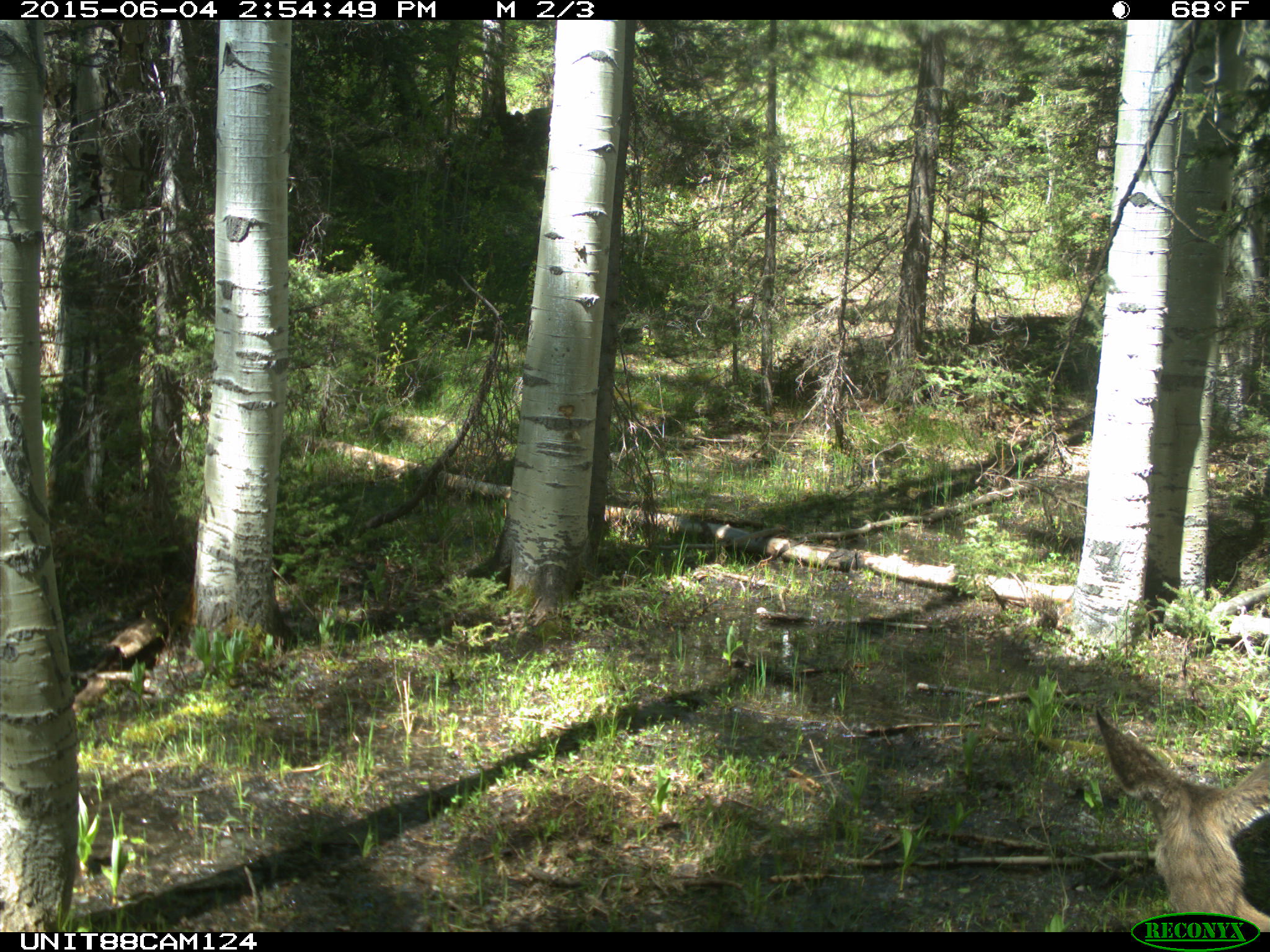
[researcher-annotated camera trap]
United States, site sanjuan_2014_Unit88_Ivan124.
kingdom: Animalia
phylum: Chordata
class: Mammalia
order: Artiodactyla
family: Cervidae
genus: Odocoileus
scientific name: Odocoileus hemionus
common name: mule deer